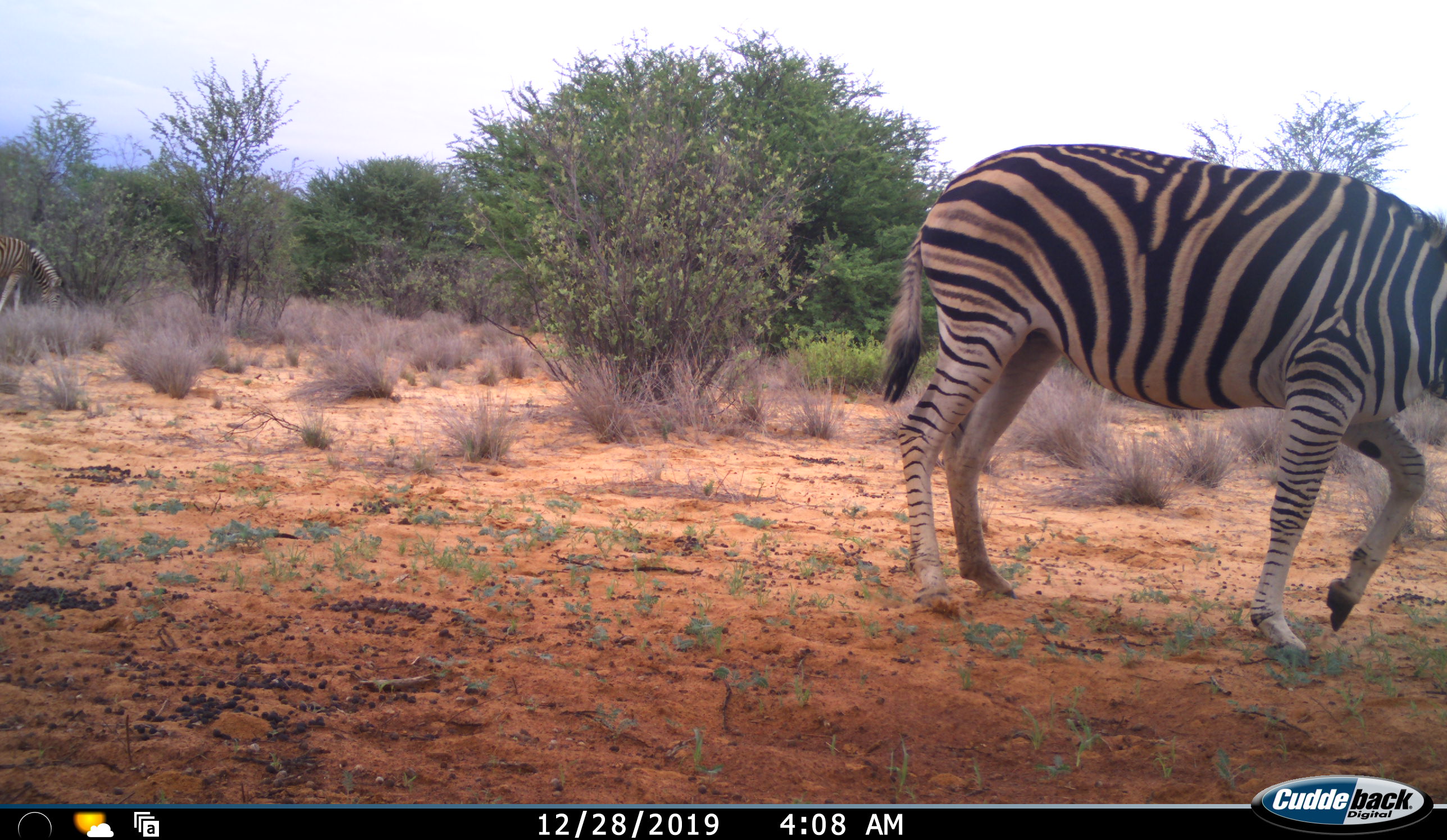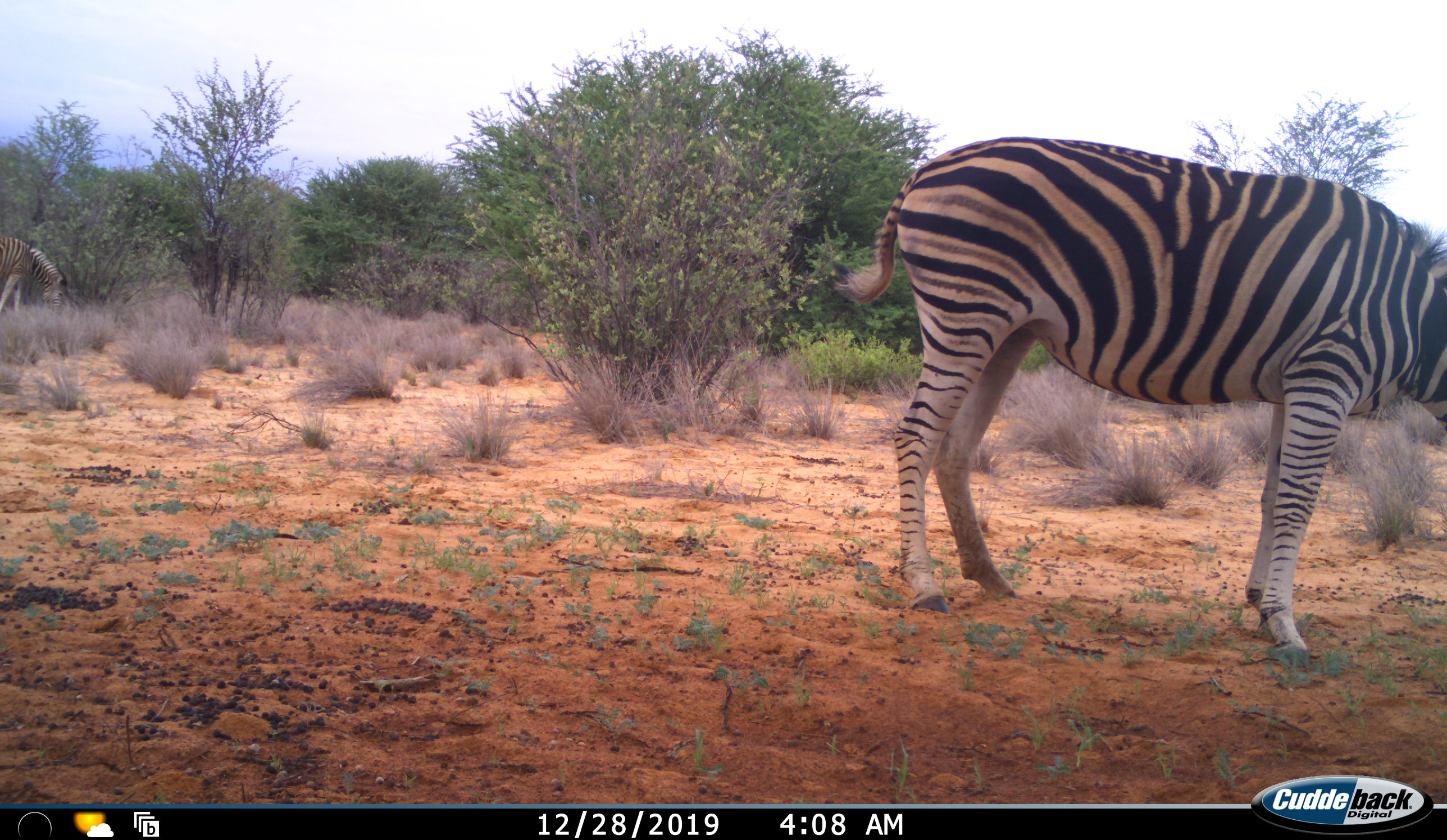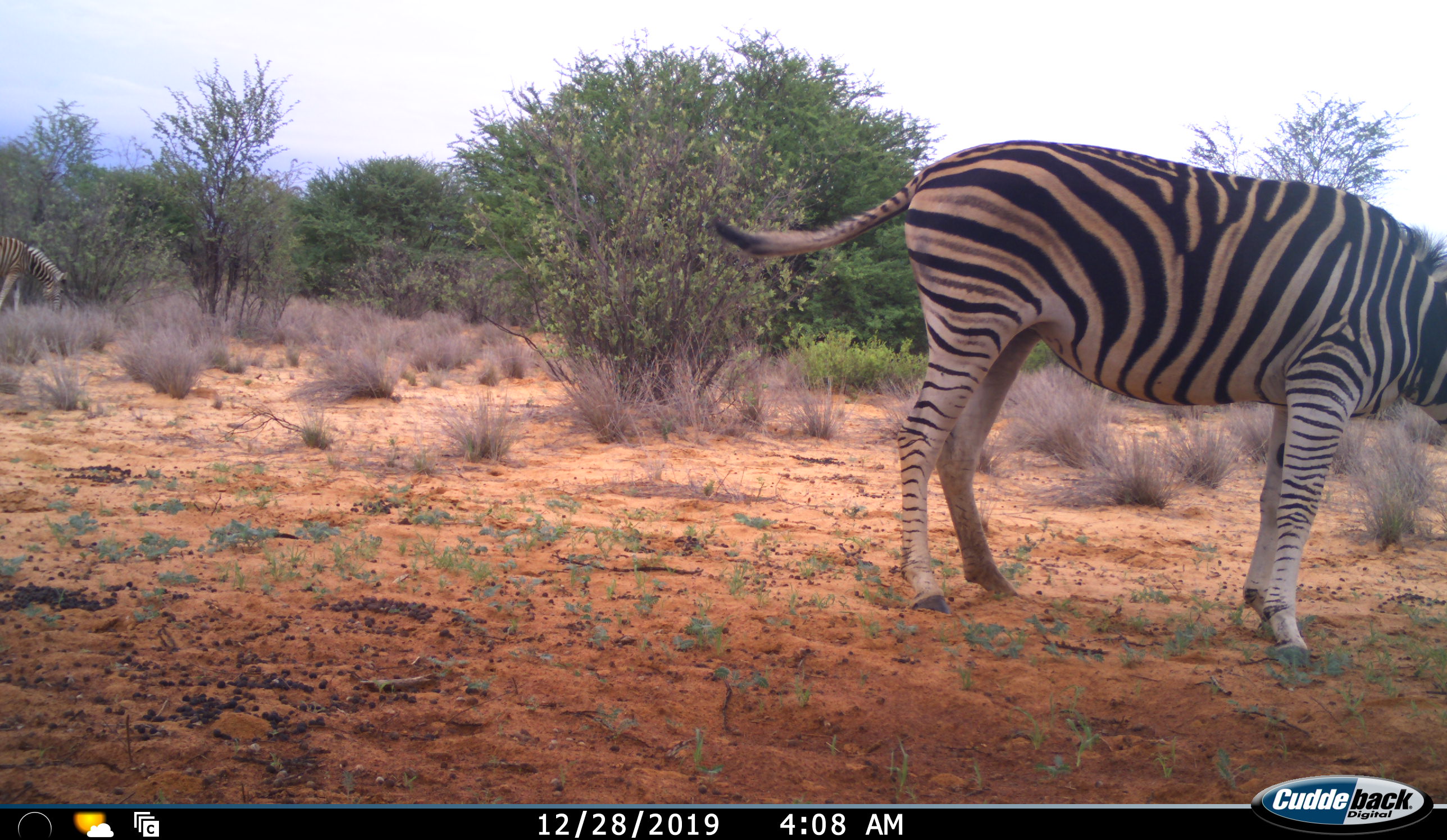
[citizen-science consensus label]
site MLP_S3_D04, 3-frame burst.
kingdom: Animalia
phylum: Chordata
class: Mammalia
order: Perissodactyla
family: Equidae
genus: Equus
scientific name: Equus quagga burchellii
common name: burchell's zebra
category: zebraburchells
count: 2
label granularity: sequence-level